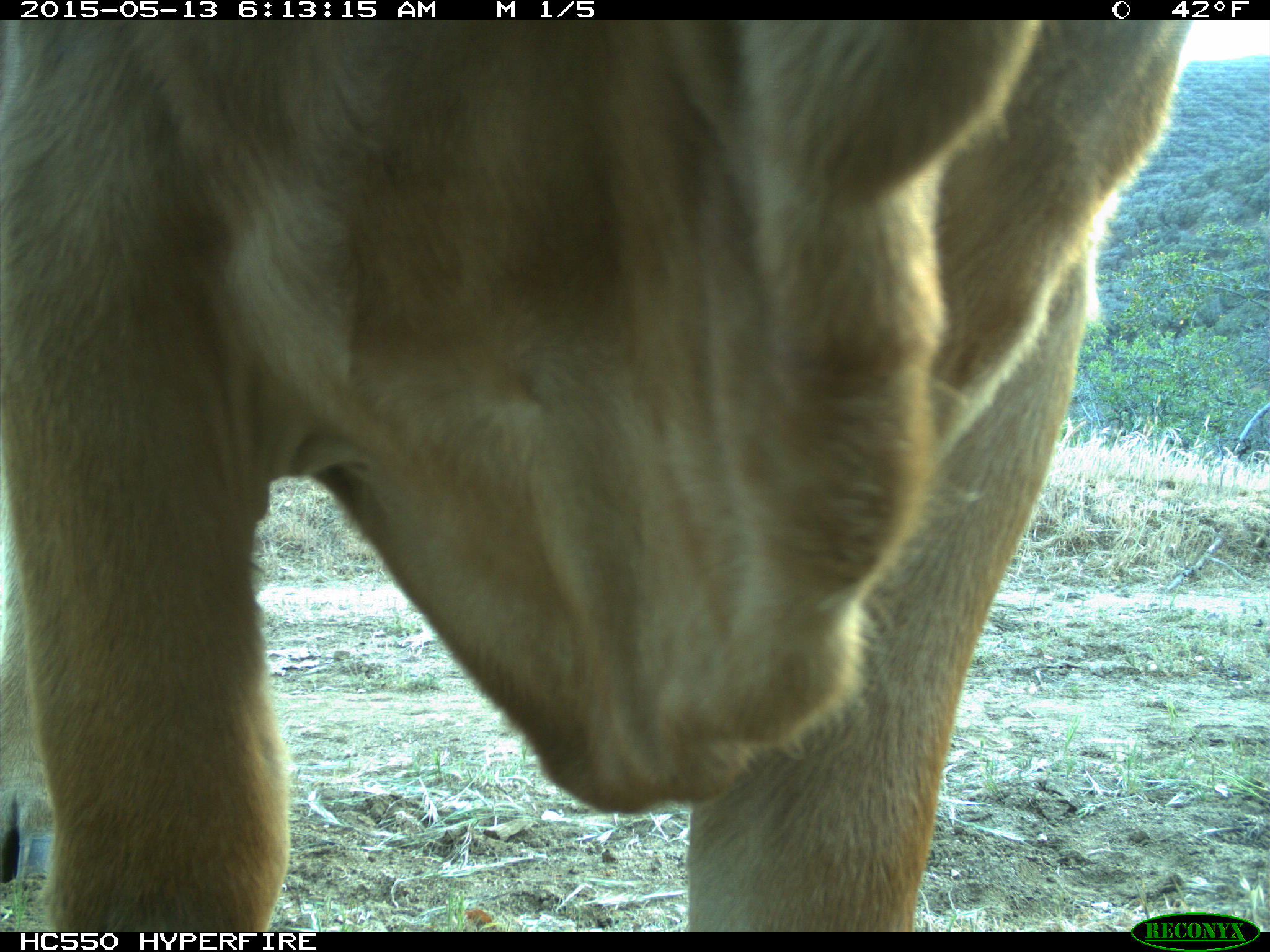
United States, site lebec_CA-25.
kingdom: Animalia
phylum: Chordata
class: Mammalia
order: Artiodactyla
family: Bovidae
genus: Bos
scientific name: Bos taurus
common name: domestic cow